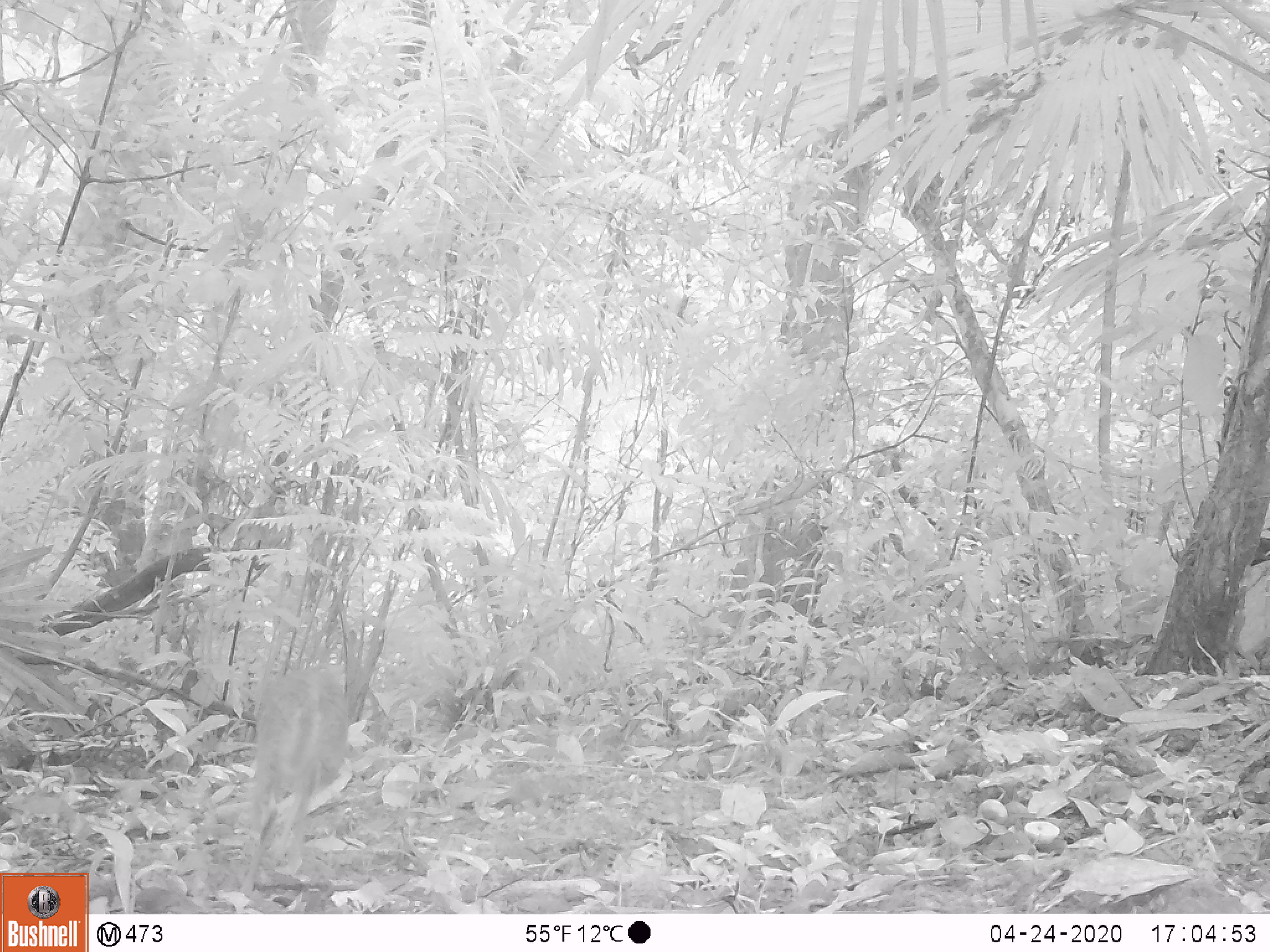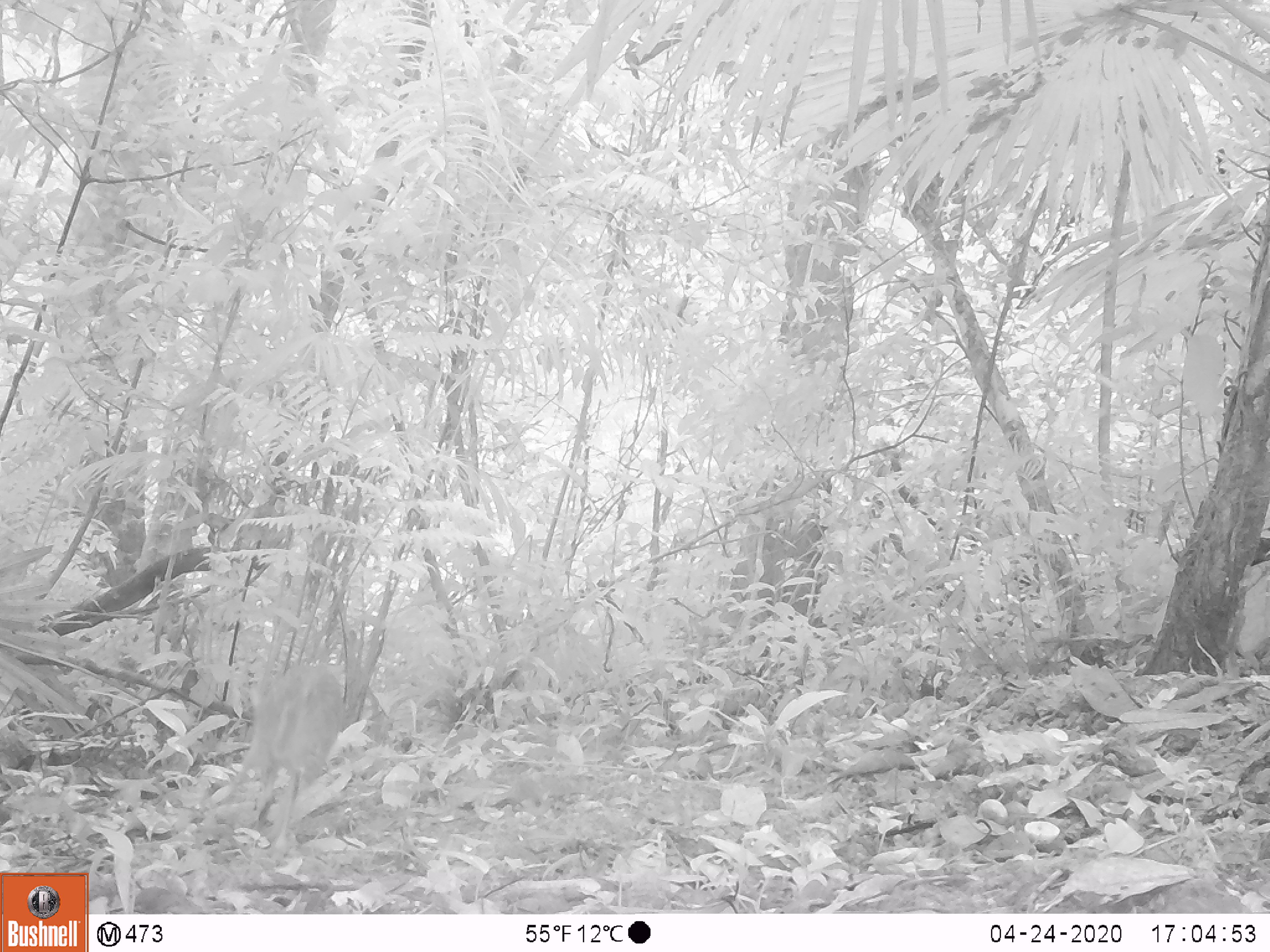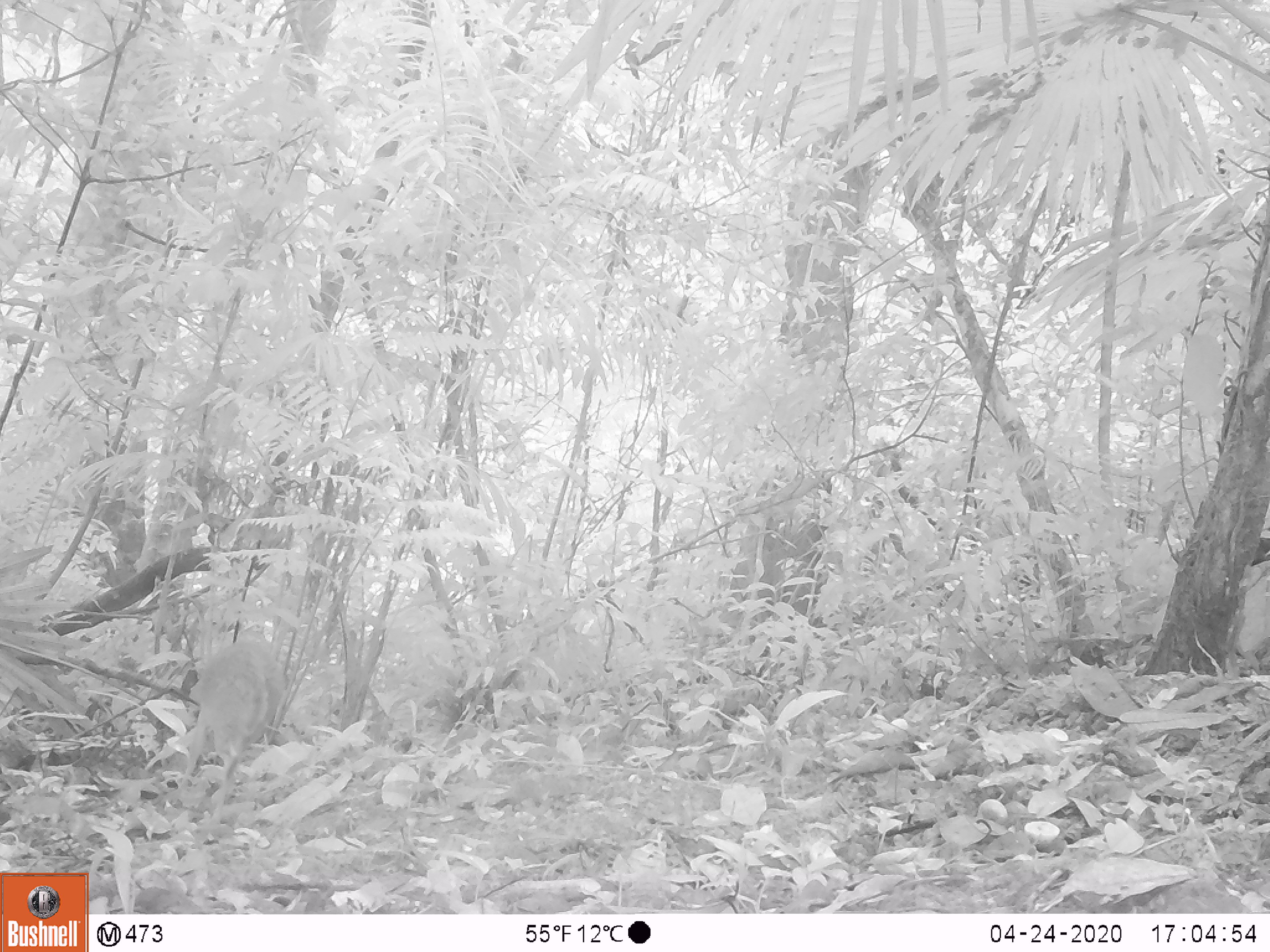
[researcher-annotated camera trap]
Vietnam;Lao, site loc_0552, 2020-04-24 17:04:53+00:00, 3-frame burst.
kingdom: Animalia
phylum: Chordata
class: Mammalia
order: Artiodactyla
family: Tragulidae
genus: Moschiola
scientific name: Moschiola meminna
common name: chevrotain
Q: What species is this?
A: Chevrotain (Moschiola meminna).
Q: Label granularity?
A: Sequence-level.